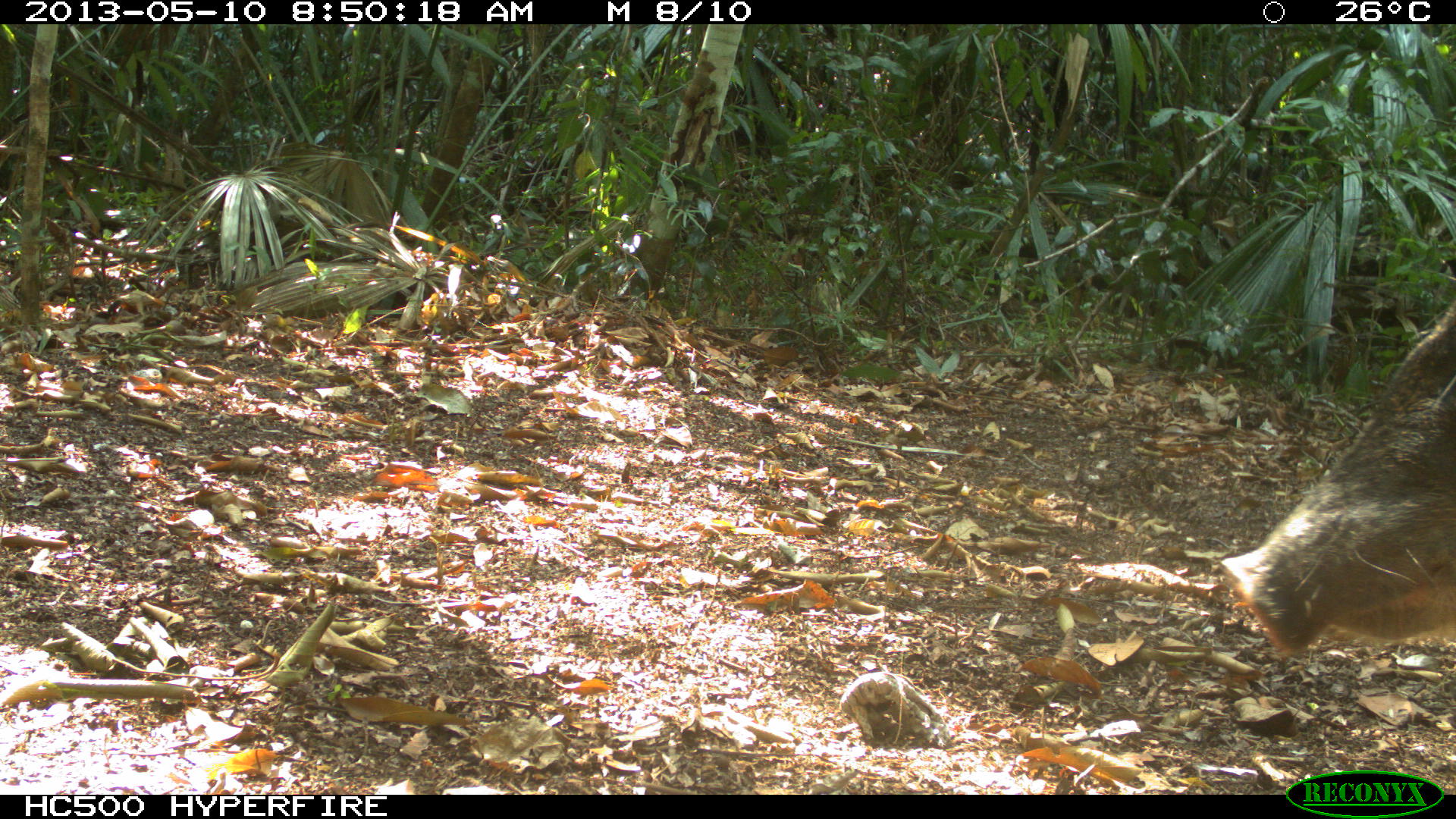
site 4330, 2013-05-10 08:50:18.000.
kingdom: Animalia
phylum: Chordata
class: Mammalia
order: Artiodactyla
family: Tayassuidae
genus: Tayassu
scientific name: Tayassu pecari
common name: white-lipped peccary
Tayassu pecari (white-lipped peccary), count 1.